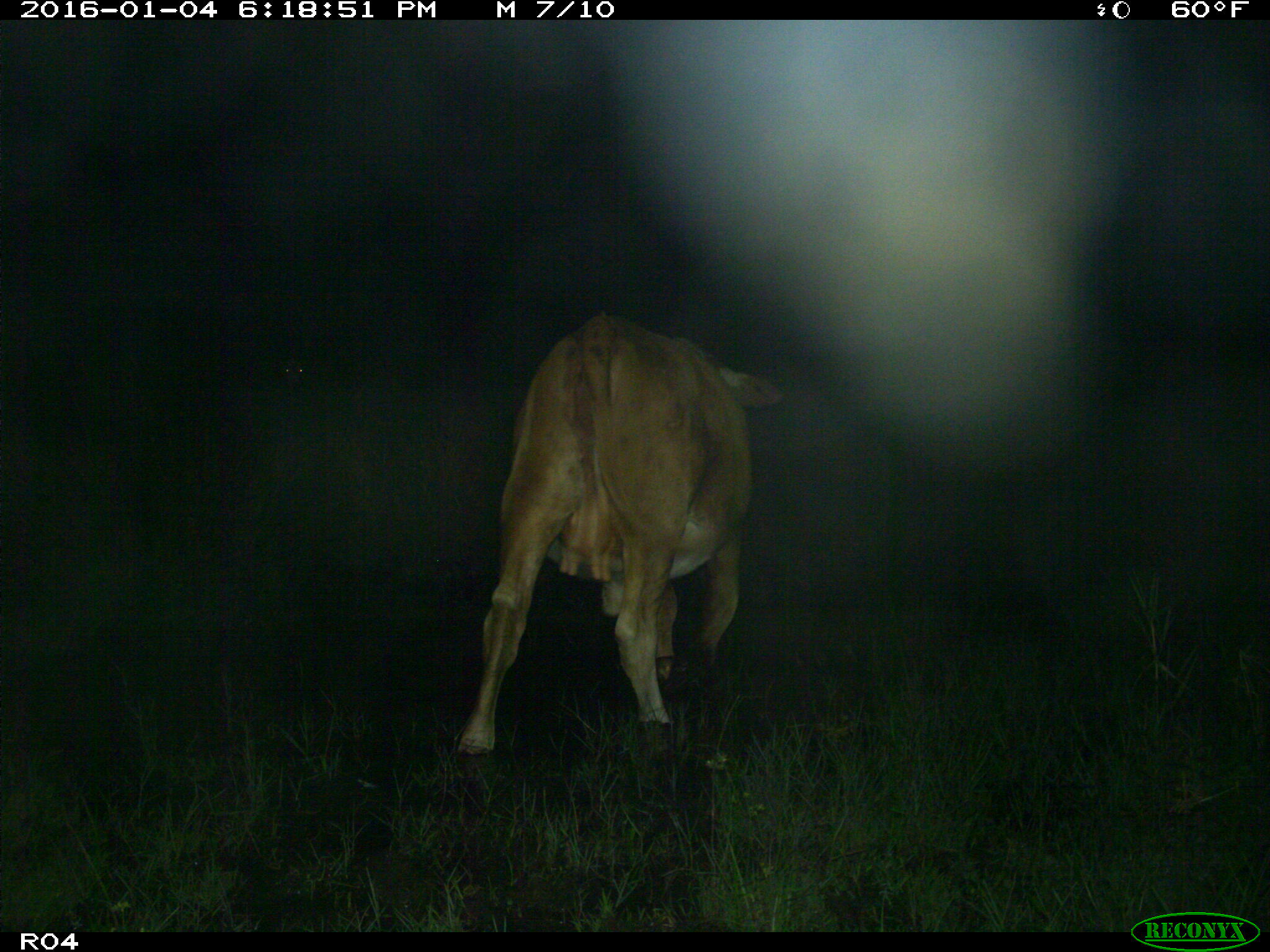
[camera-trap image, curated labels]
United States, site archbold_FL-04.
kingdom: Animalia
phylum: Chordata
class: Mammalia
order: Artiodactyla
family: Bovidae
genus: Bos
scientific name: Bos taurus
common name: domestic cow